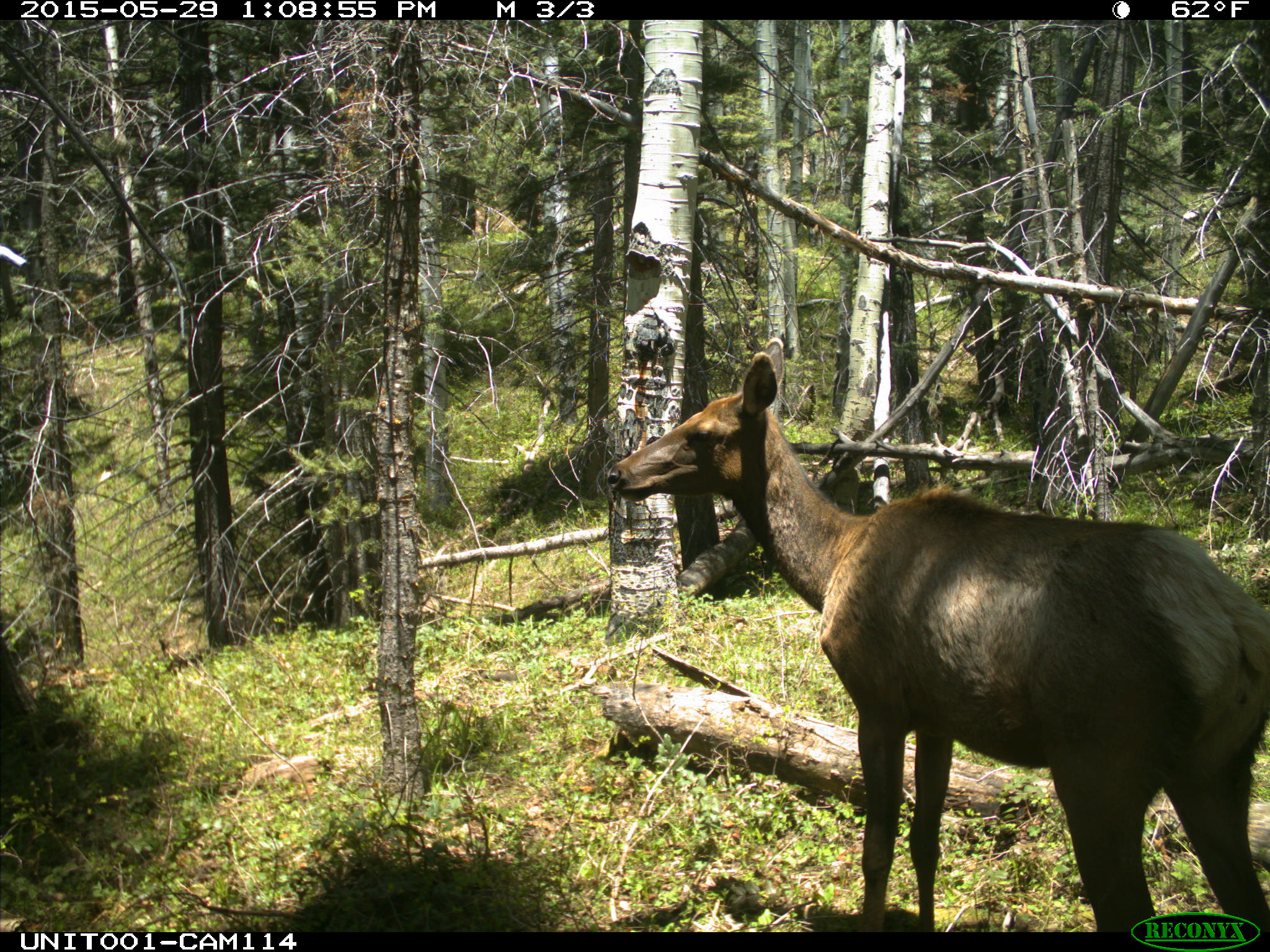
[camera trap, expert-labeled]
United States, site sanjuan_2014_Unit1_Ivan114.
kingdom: Animalia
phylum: Chordata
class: Mammalia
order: Artiodactyla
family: Cervidae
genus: Cervus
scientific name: Cervus elaphus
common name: red deer